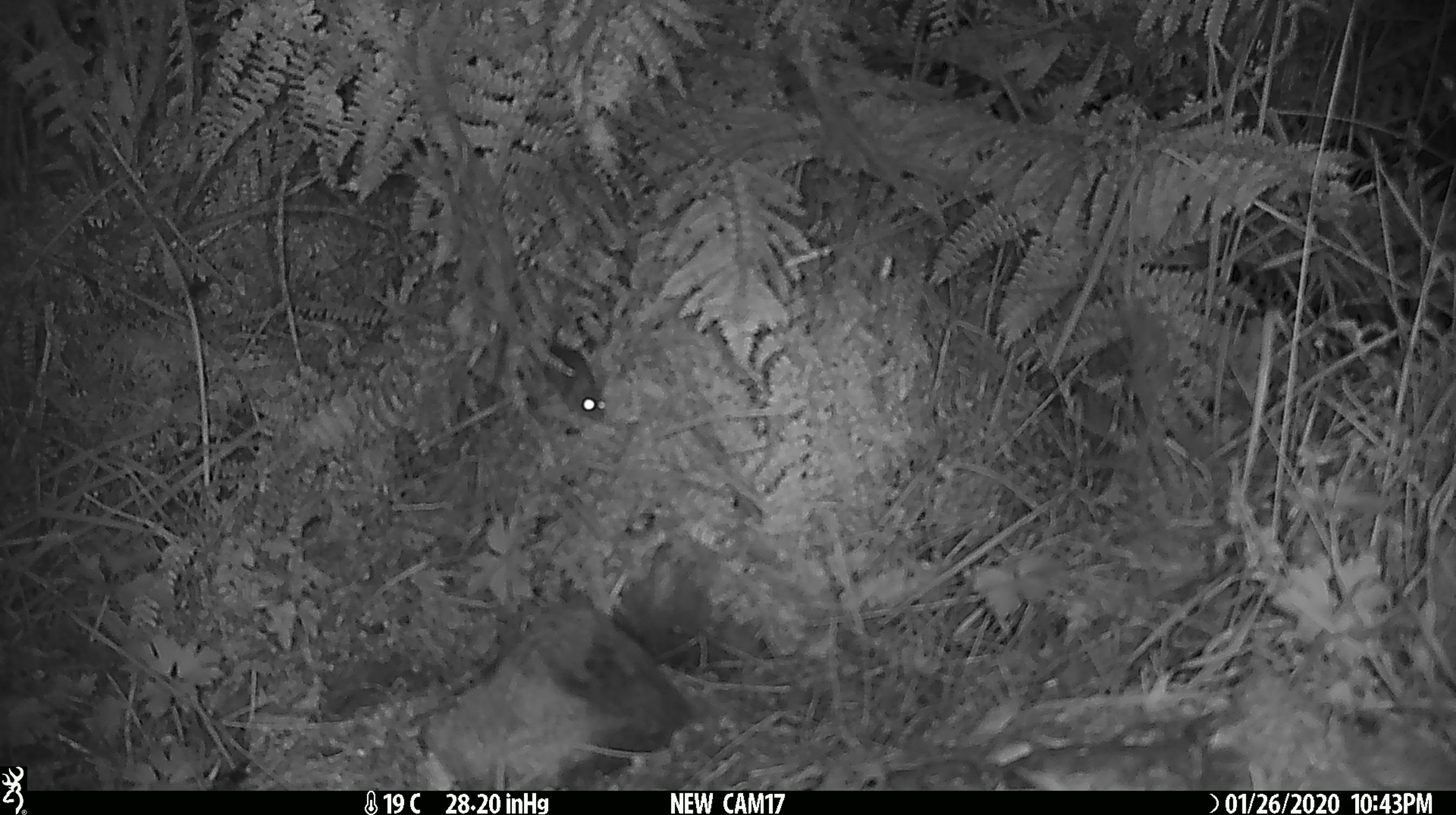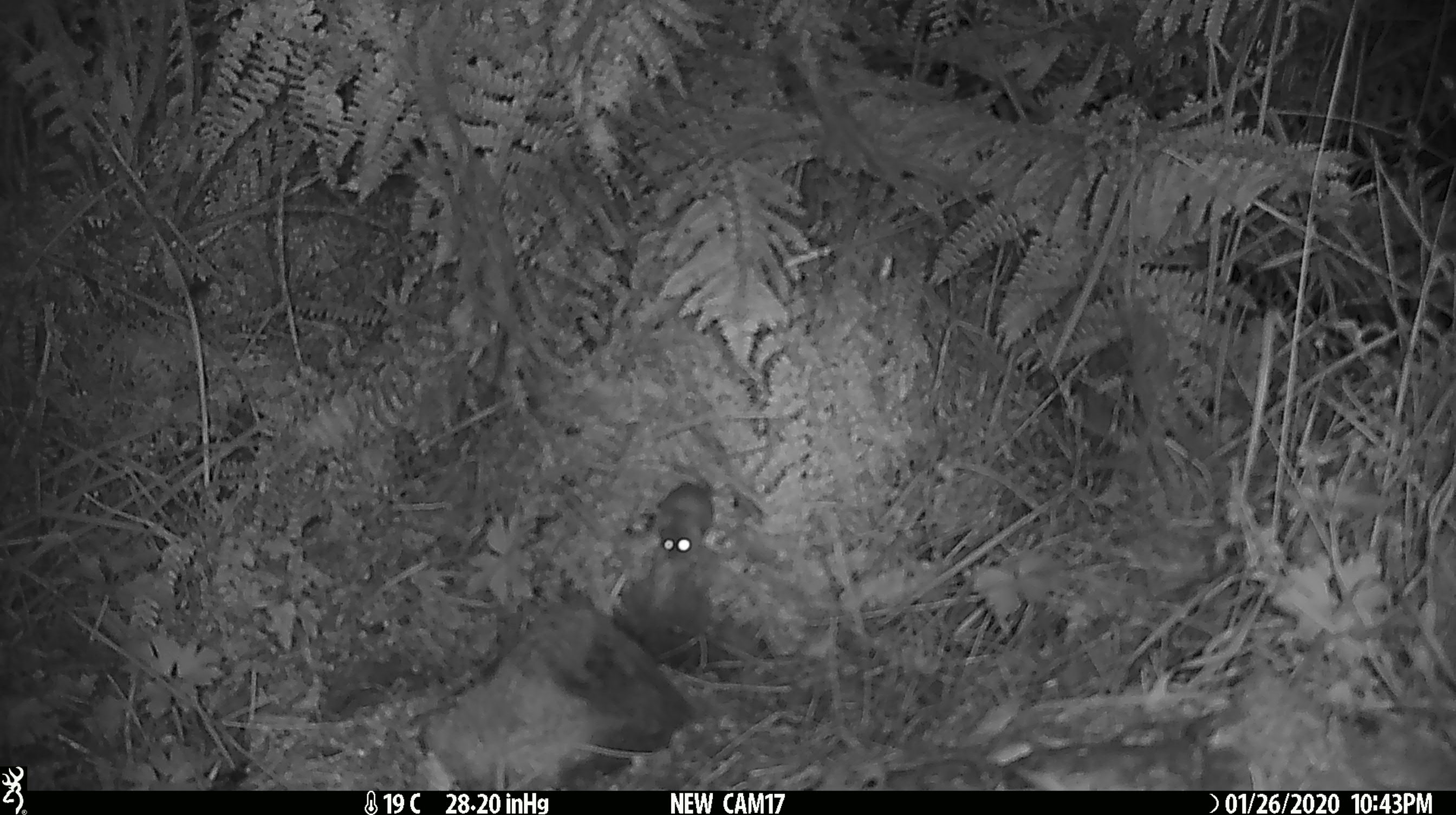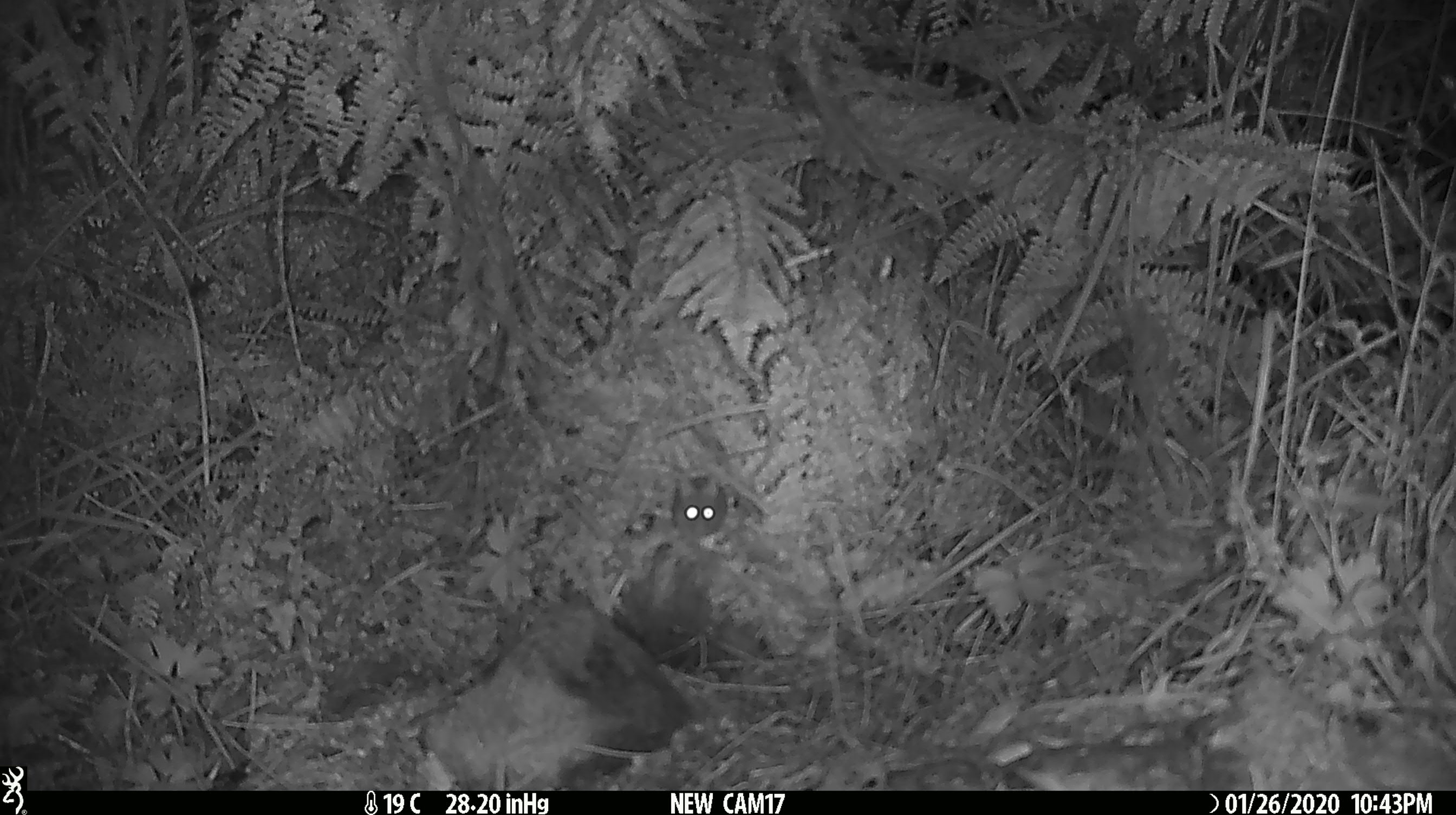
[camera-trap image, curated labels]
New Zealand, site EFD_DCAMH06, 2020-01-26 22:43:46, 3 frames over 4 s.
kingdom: Animalia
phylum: Chordata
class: Mammalia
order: Rodentia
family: Muridae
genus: Mus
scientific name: Mus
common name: mouse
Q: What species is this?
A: Mouse (Mus).